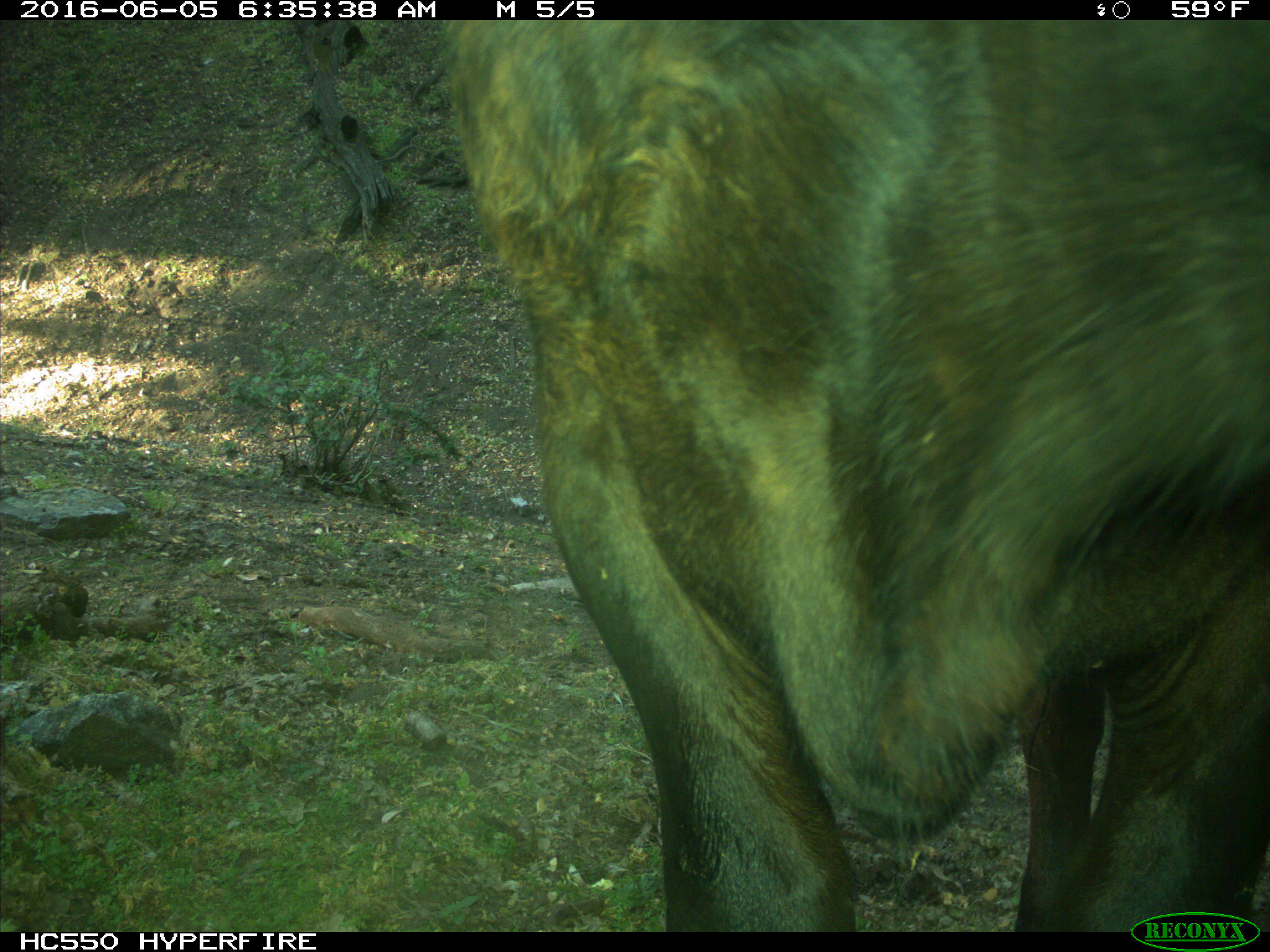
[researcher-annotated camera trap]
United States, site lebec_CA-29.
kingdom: Animalia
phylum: Chordata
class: Mammalia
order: Artiodactyla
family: Bovidae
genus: Bos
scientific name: Bos taurus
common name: domestic cow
Bos taurus (domestic cow).